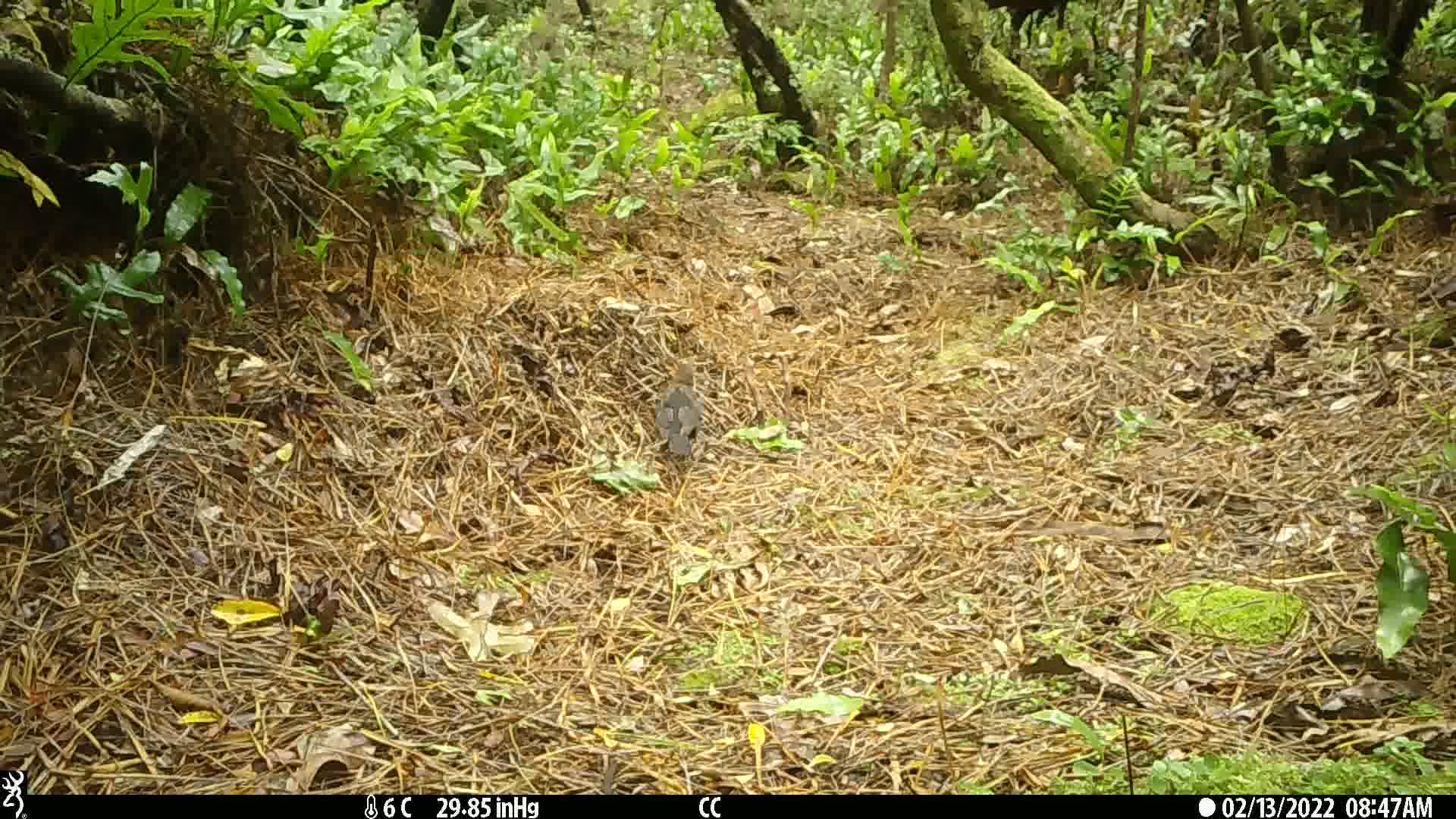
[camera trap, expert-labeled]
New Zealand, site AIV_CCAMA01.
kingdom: Animalia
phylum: Chordata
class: Aves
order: Passeriformes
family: Turdidae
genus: Turdus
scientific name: Turdus merula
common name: eurasian blackbird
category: blackbird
Blackbird (eurasian blackbird) (Turdus merula).